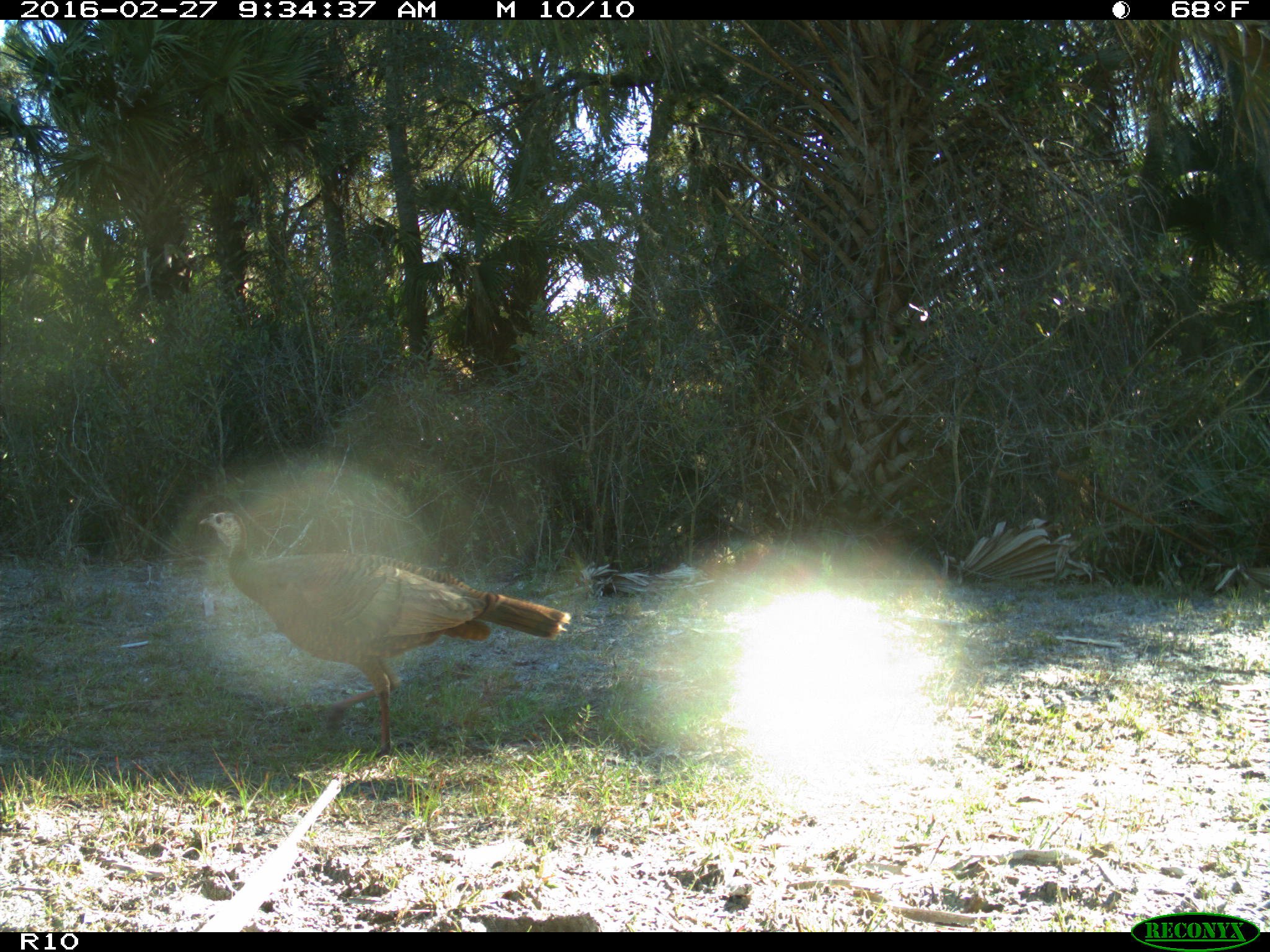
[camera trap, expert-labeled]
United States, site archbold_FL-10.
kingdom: Animalia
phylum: Chordata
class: Aves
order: Galliformes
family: Phasianidae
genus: Meleagris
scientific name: Meleagris gallopavo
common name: wild turkey